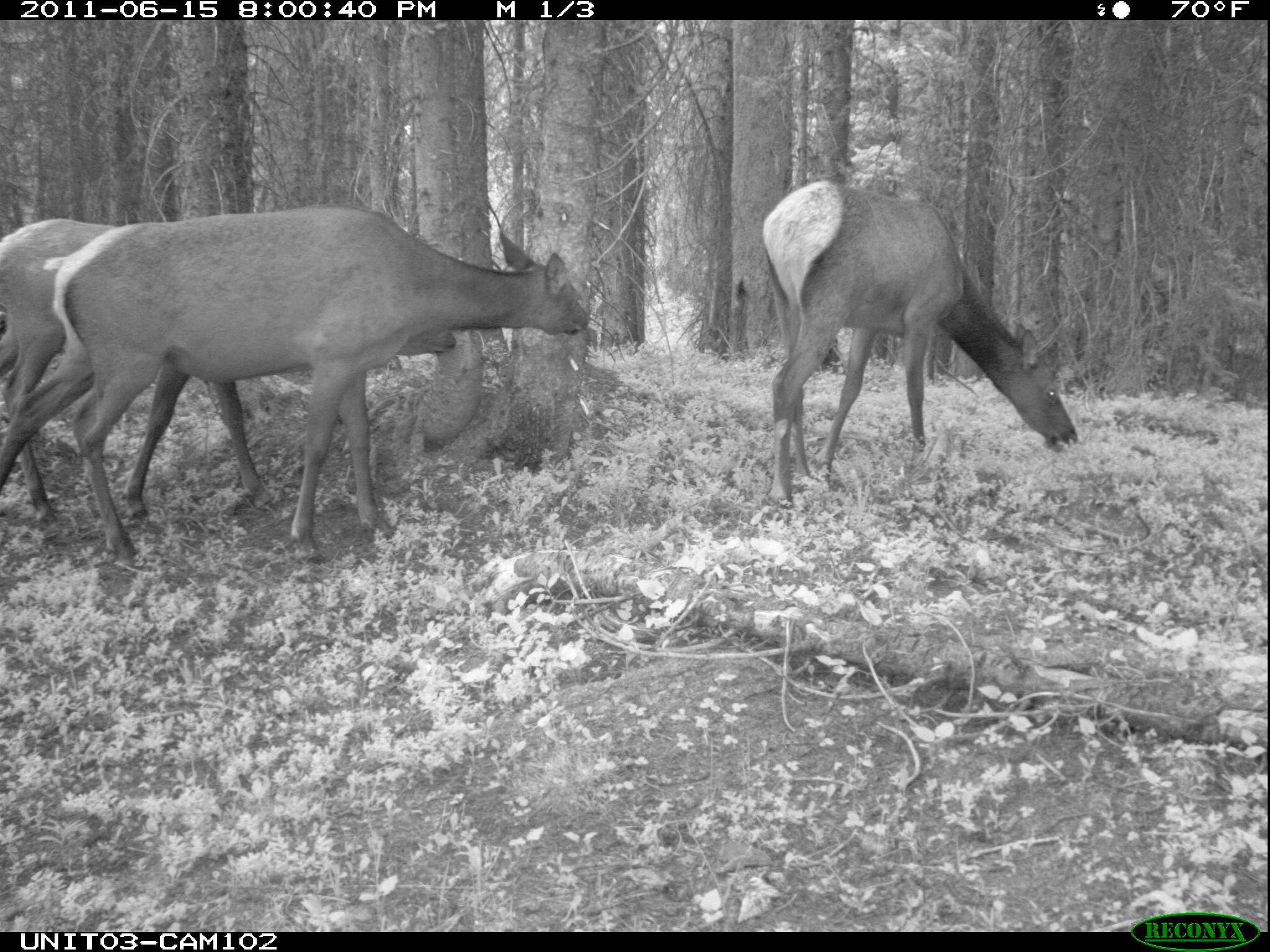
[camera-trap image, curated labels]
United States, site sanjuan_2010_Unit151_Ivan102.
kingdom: Animalia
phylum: Chordata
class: Mammalia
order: Artiodactyla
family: Cervidae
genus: Cervus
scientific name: Cervus elaphus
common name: red deer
Cervus elaphus (red deer).